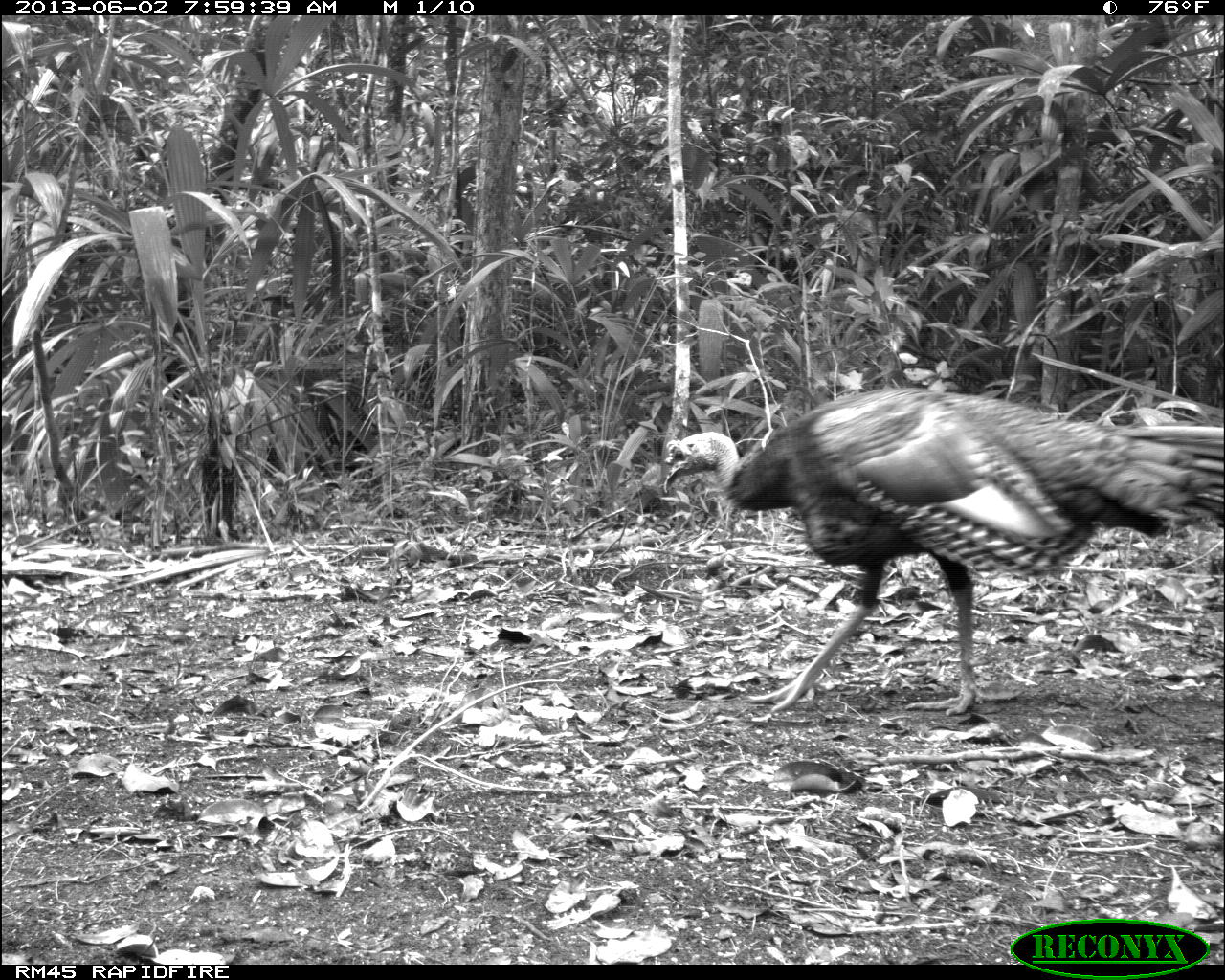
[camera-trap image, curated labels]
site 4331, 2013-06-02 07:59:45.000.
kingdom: Animalia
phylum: Chordata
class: Aves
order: Galliformes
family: Phasianidae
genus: Meleagris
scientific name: Meleagris ocellata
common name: ocellated turkey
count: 1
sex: male